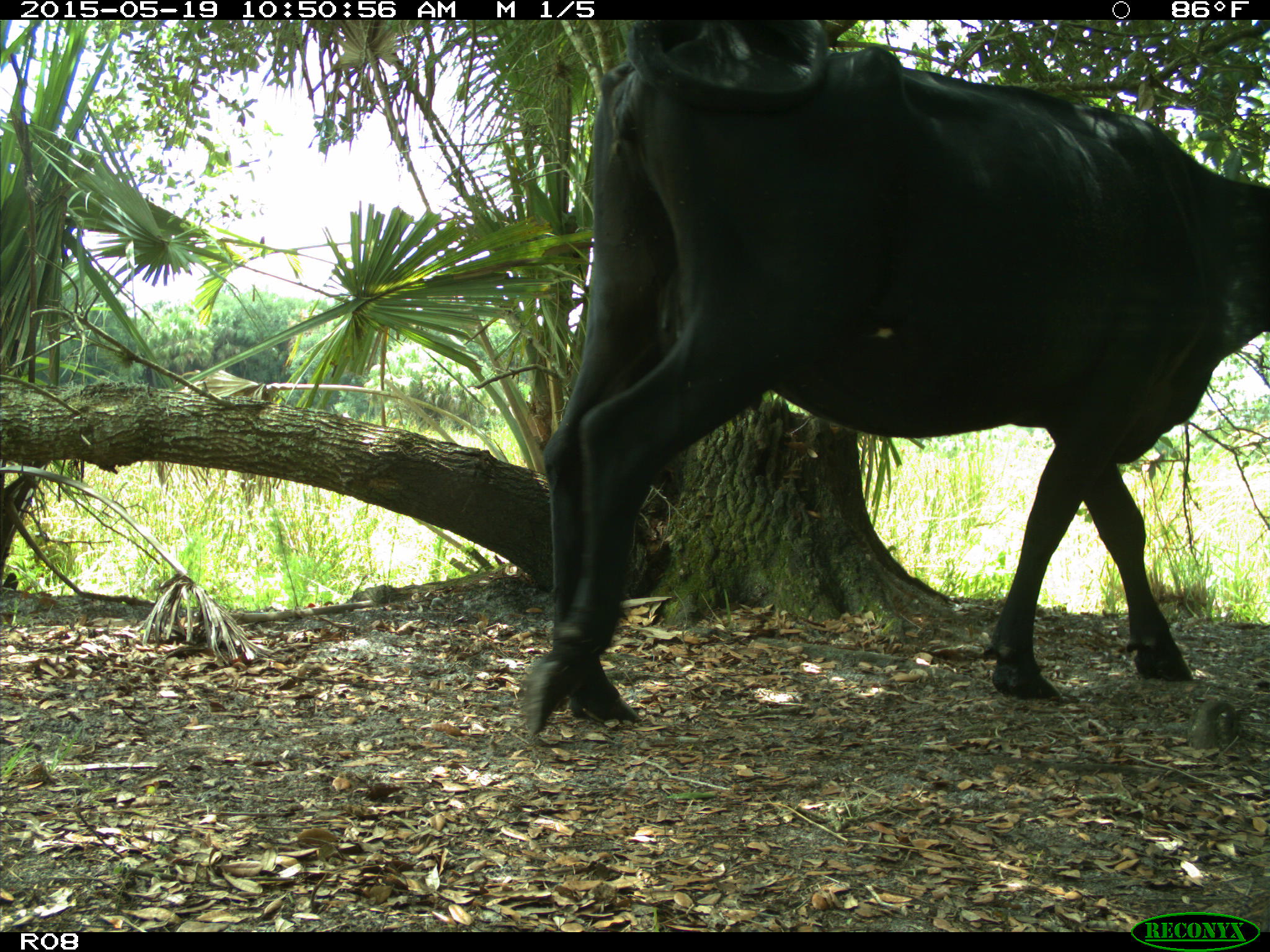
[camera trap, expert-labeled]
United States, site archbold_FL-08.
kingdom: Animalia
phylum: Chordata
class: Mammalia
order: Artiodactyla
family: Bovidae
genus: Bos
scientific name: Bos taurus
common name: domestic cow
Bos taurus (domestic cow).